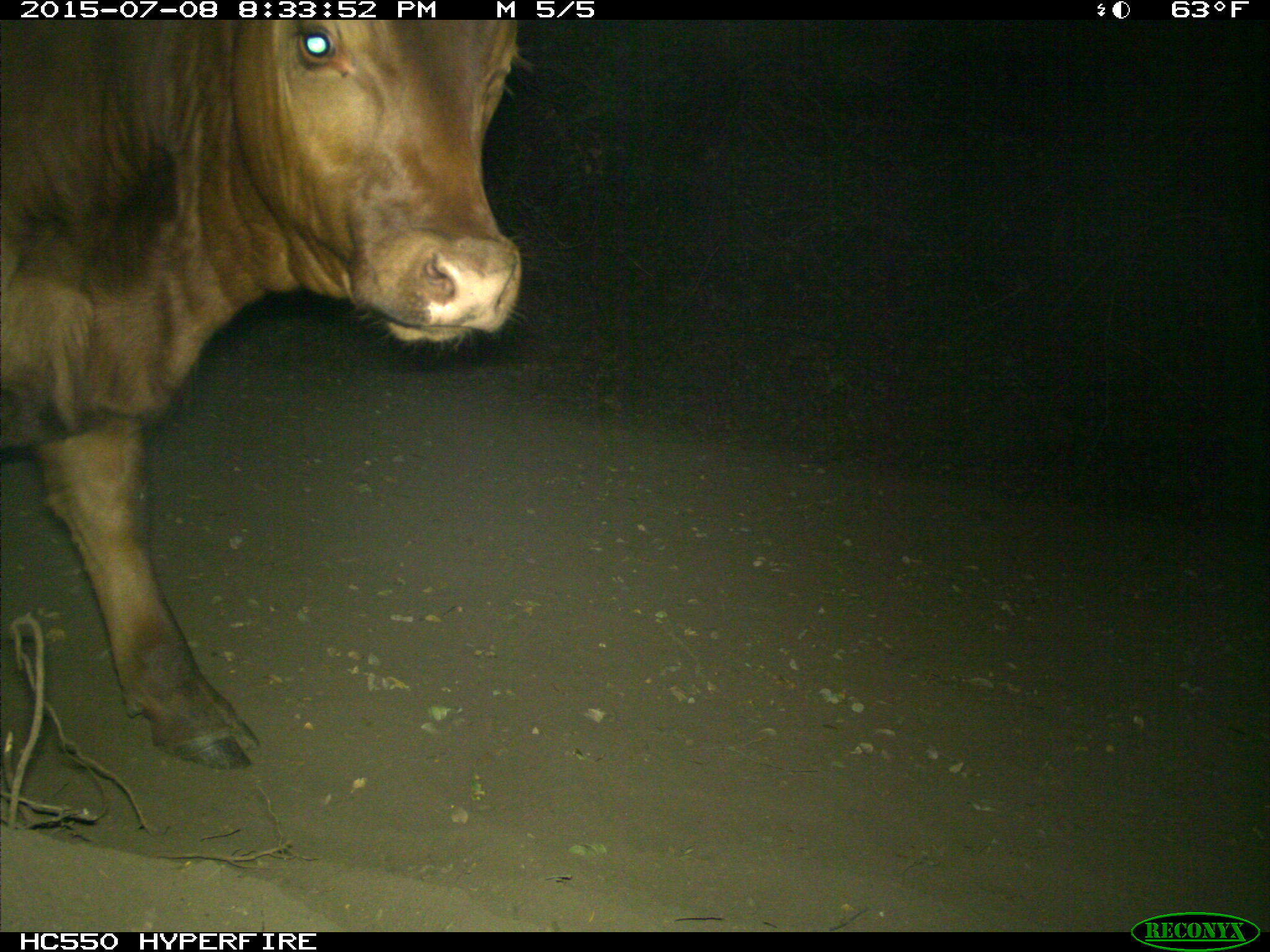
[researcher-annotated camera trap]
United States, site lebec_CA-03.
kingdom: Animalia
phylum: Chordata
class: Mammalia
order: Artiodactyla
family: Bovidae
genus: Bos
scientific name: Bos taurus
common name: domestic cow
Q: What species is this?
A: Bos taurus (domestic cow).